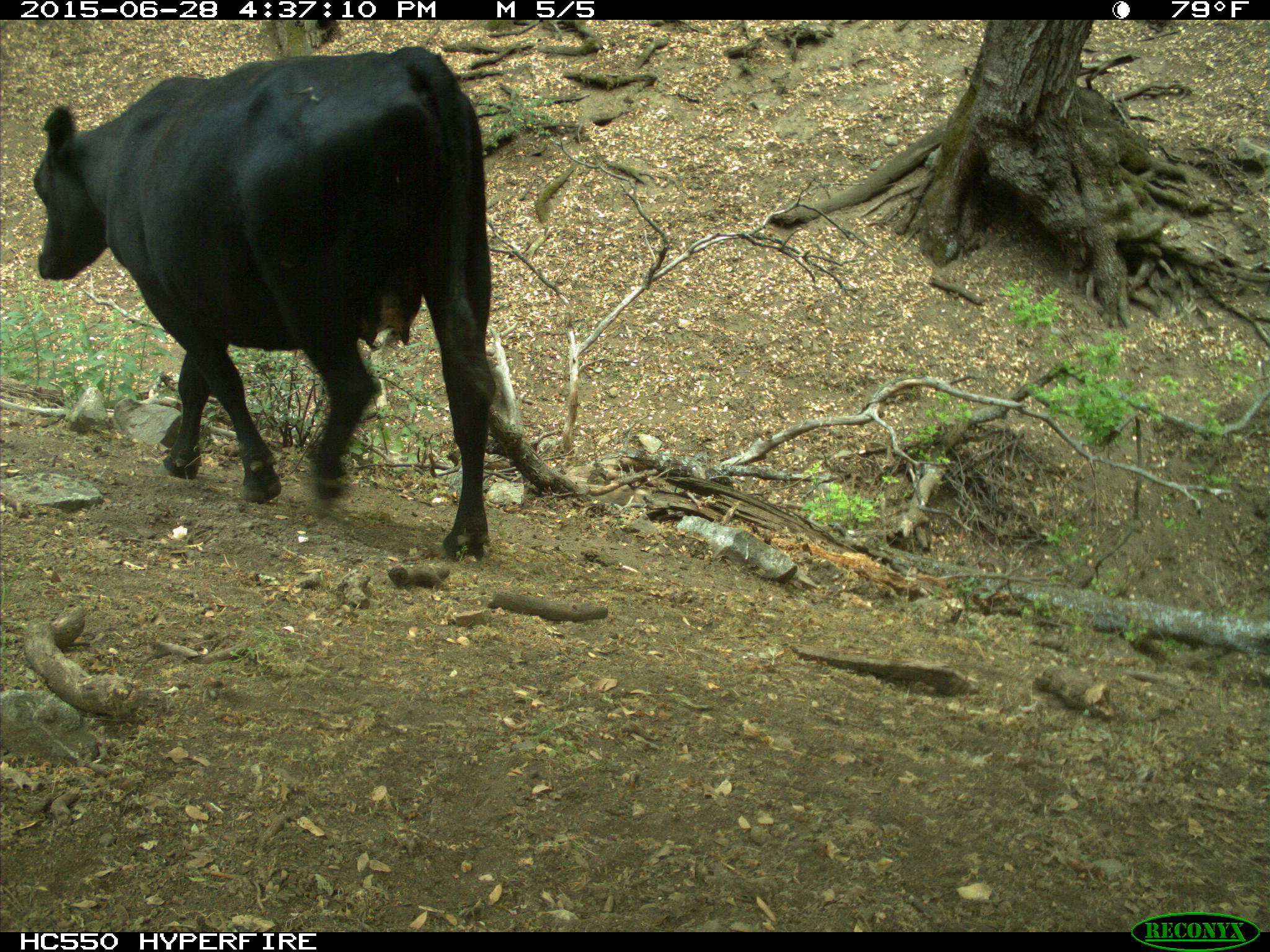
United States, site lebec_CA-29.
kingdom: Animalia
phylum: Chordata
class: Mammalia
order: Artiodactyla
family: Bovidae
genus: Bos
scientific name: Bos taurus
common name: domestic cow